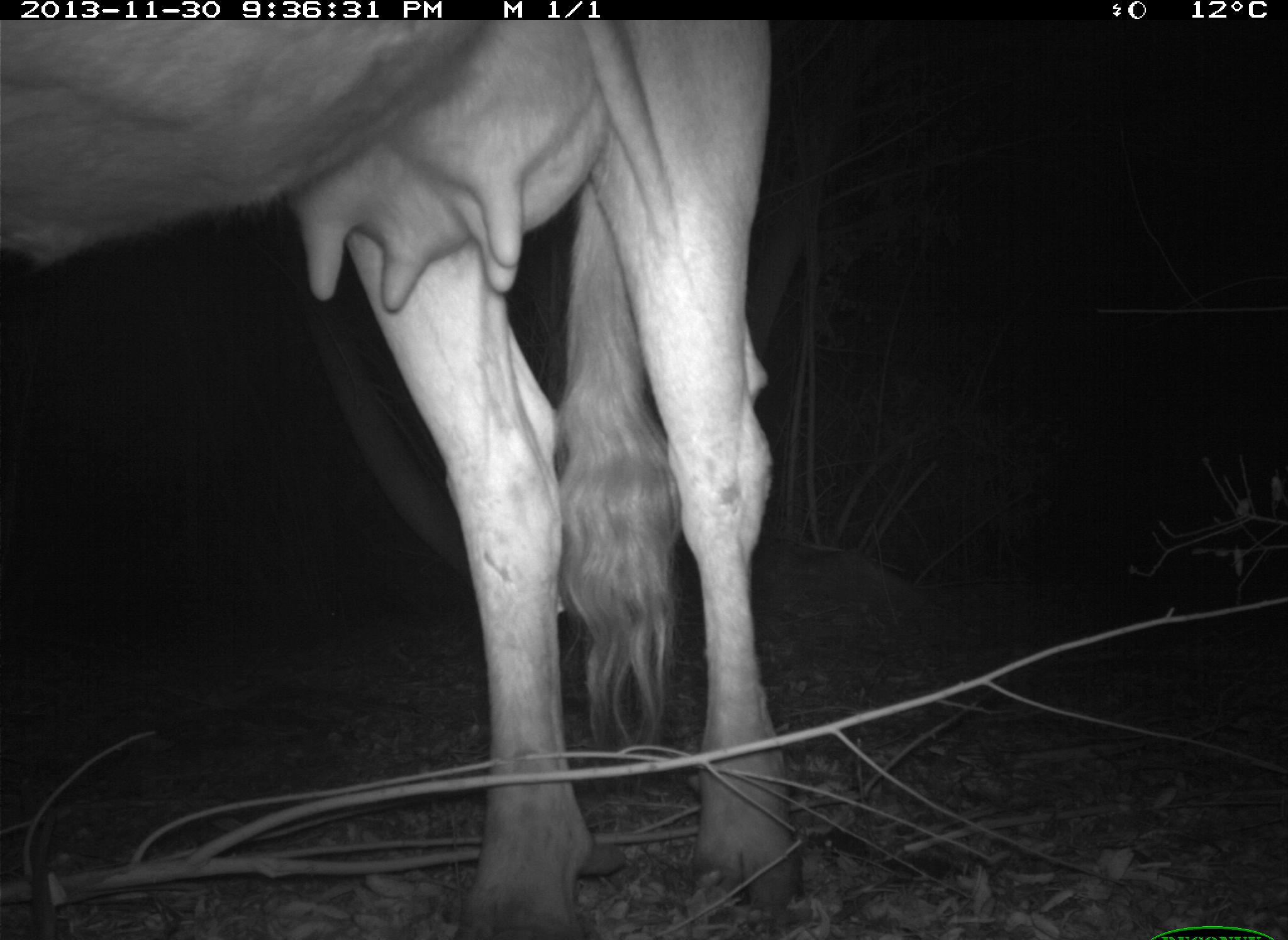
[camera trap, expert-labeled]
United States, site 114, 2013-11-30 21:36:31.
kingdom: Animalia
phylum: Chordata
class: Mammalia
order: Artiodactyla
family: Bovidae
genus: Bos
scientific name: Bos taurus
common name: cow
Cow (Bos taurus).